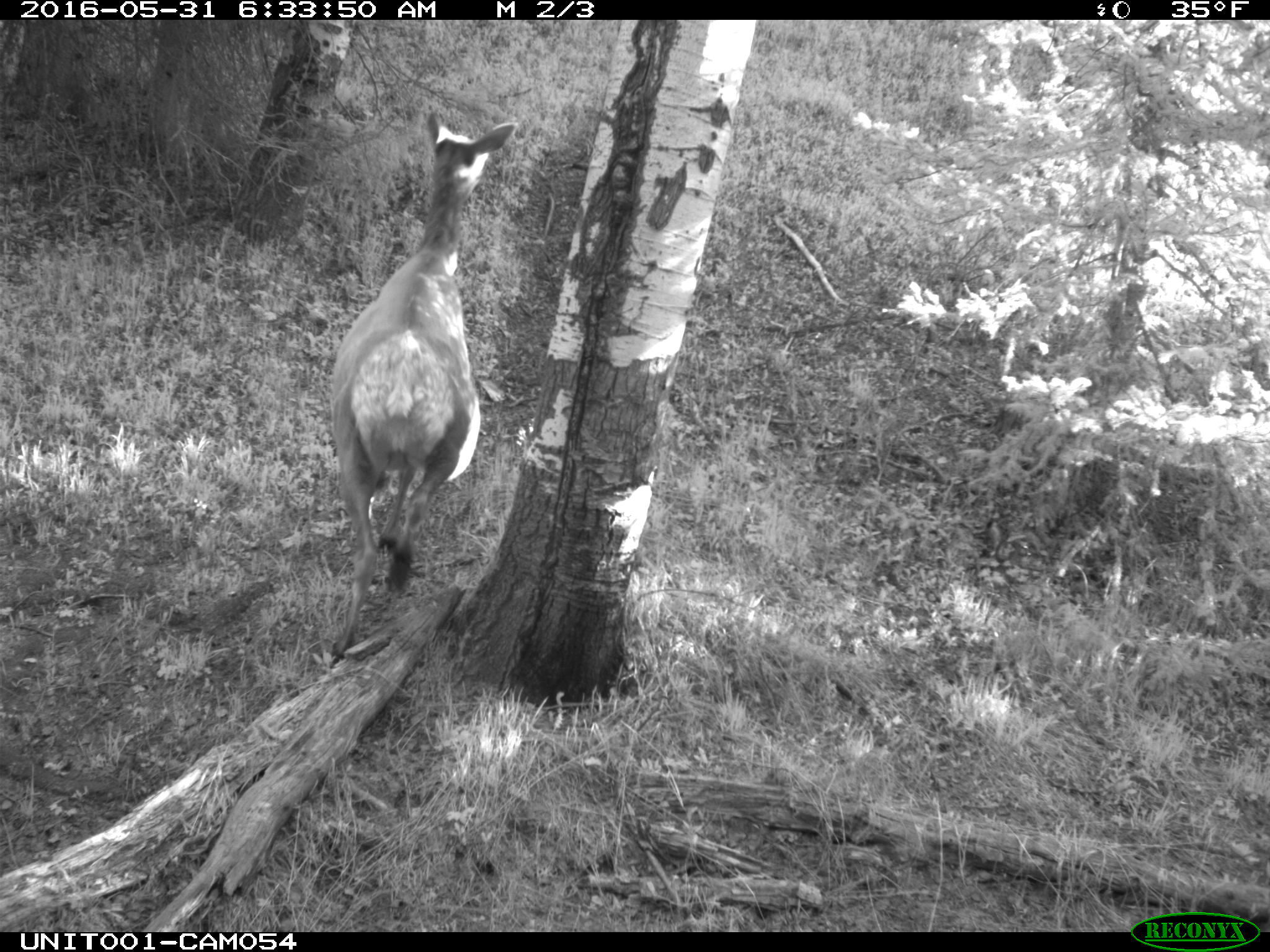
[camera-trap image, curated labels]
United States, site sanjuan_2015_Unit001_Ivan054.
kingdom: Animalia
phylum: Chordata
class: Mammalia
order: Artiodactyla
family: Cervidae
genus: Cervus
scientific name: Cervus elaphus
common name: red deer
Cervus elaphus (red deer).